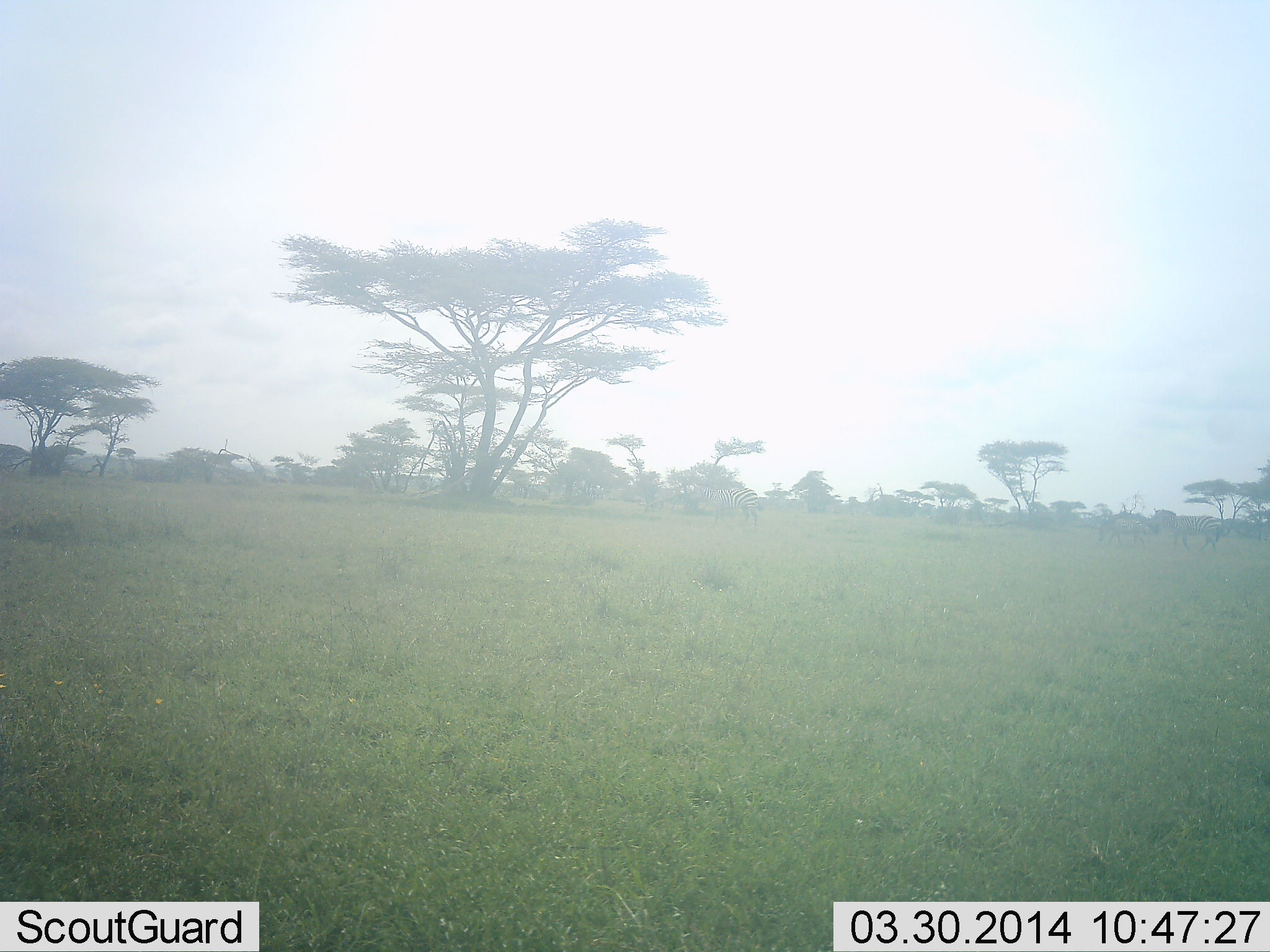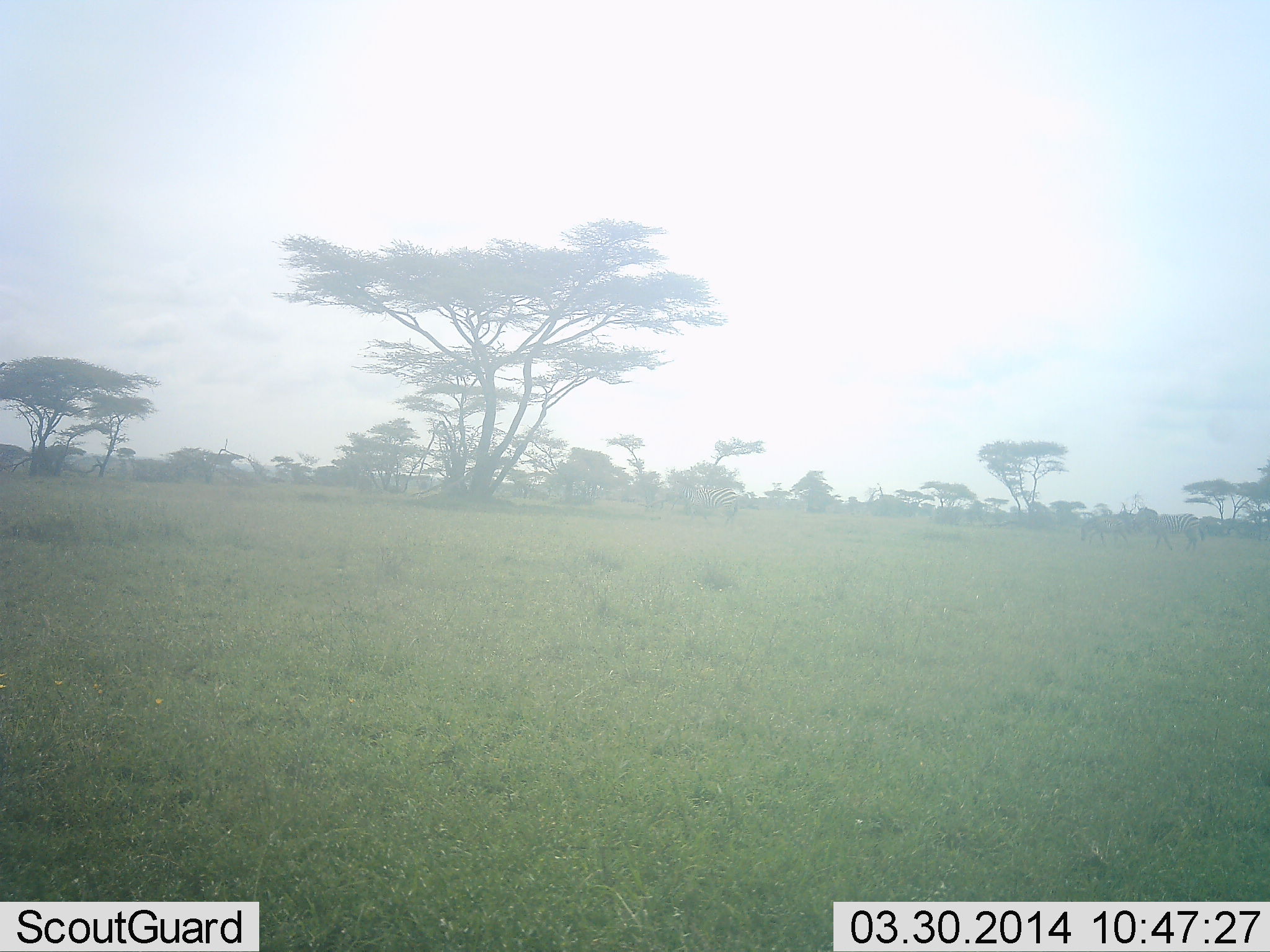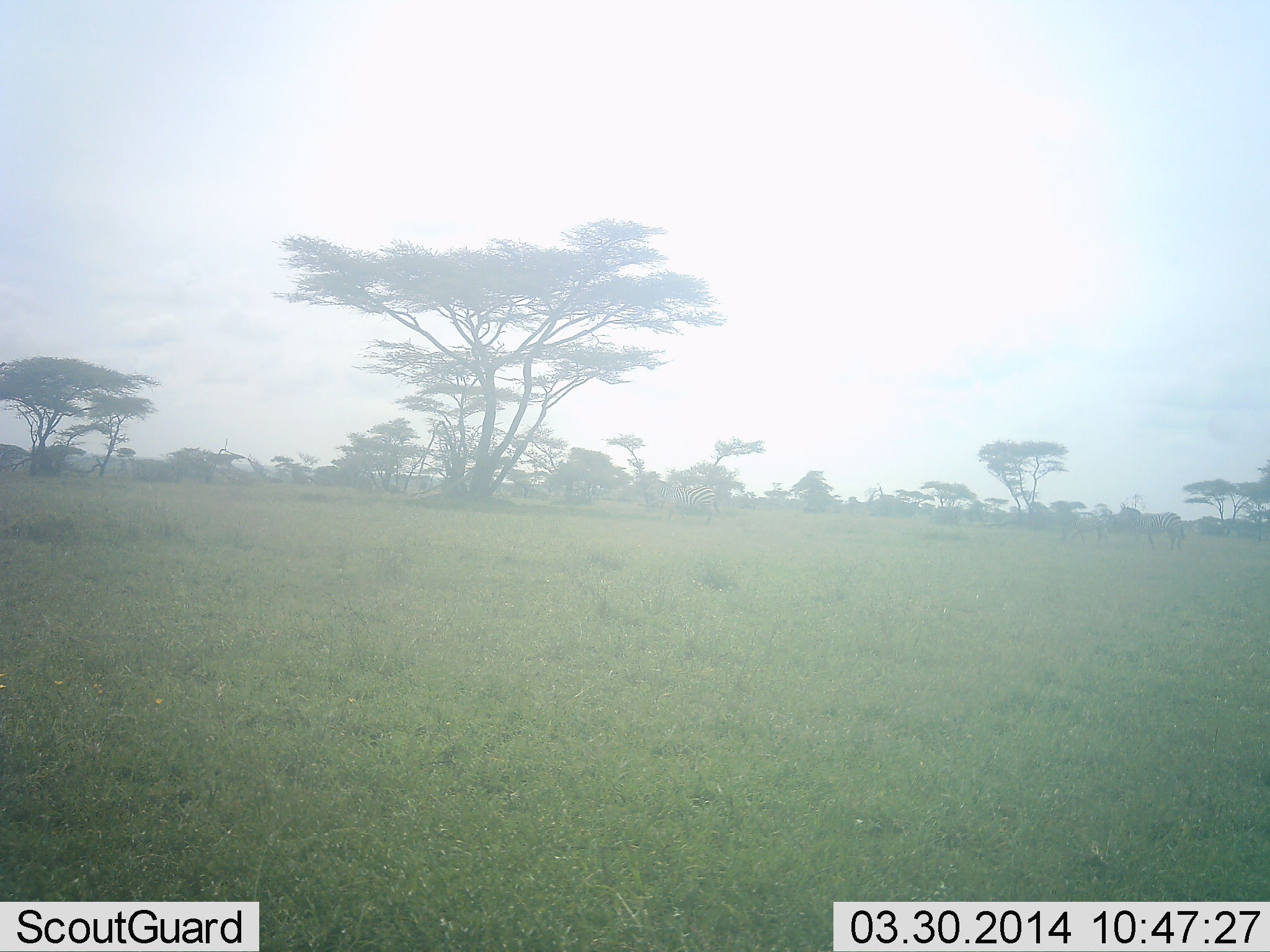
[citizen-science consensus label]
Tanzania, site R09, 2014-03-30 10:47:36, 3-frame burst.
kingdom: Animalia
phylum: Chordata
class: Mammalia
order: Perissodactyla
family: Equidae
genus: Equus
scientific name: Equus quagga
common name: plains zebra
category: zebra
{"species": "zebra (plains zebra) (Equus quagga)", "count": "3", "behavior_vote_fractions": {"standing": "0%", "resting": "0%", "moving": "100%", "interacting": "10%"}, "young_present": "0%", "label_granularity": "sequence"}